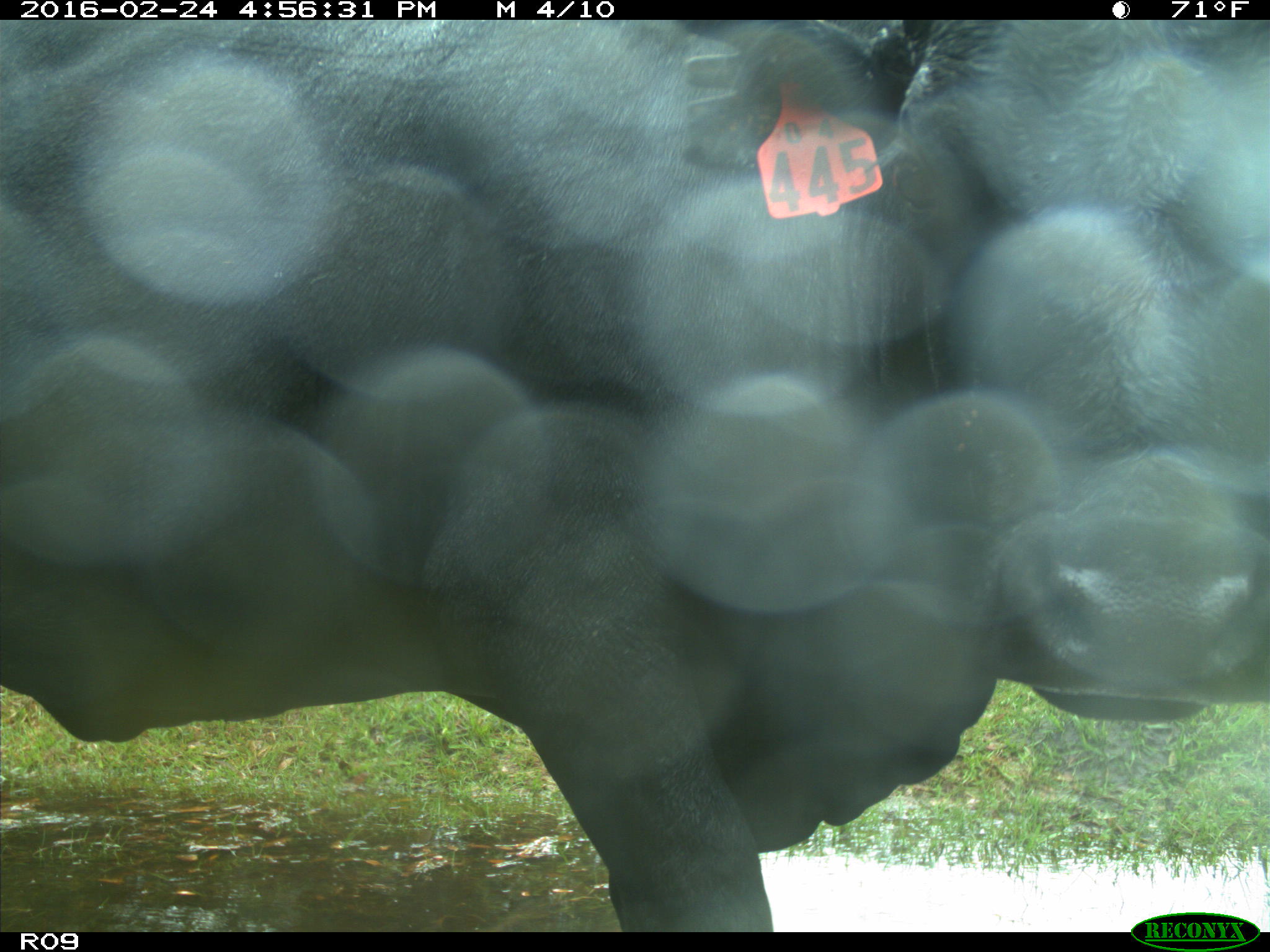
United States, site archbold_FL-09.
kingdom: Animalia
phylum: Chordata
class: Mammalia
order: Artiodactyla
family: Bovidae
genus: Bos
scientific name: Bos taurus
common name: domestic cow